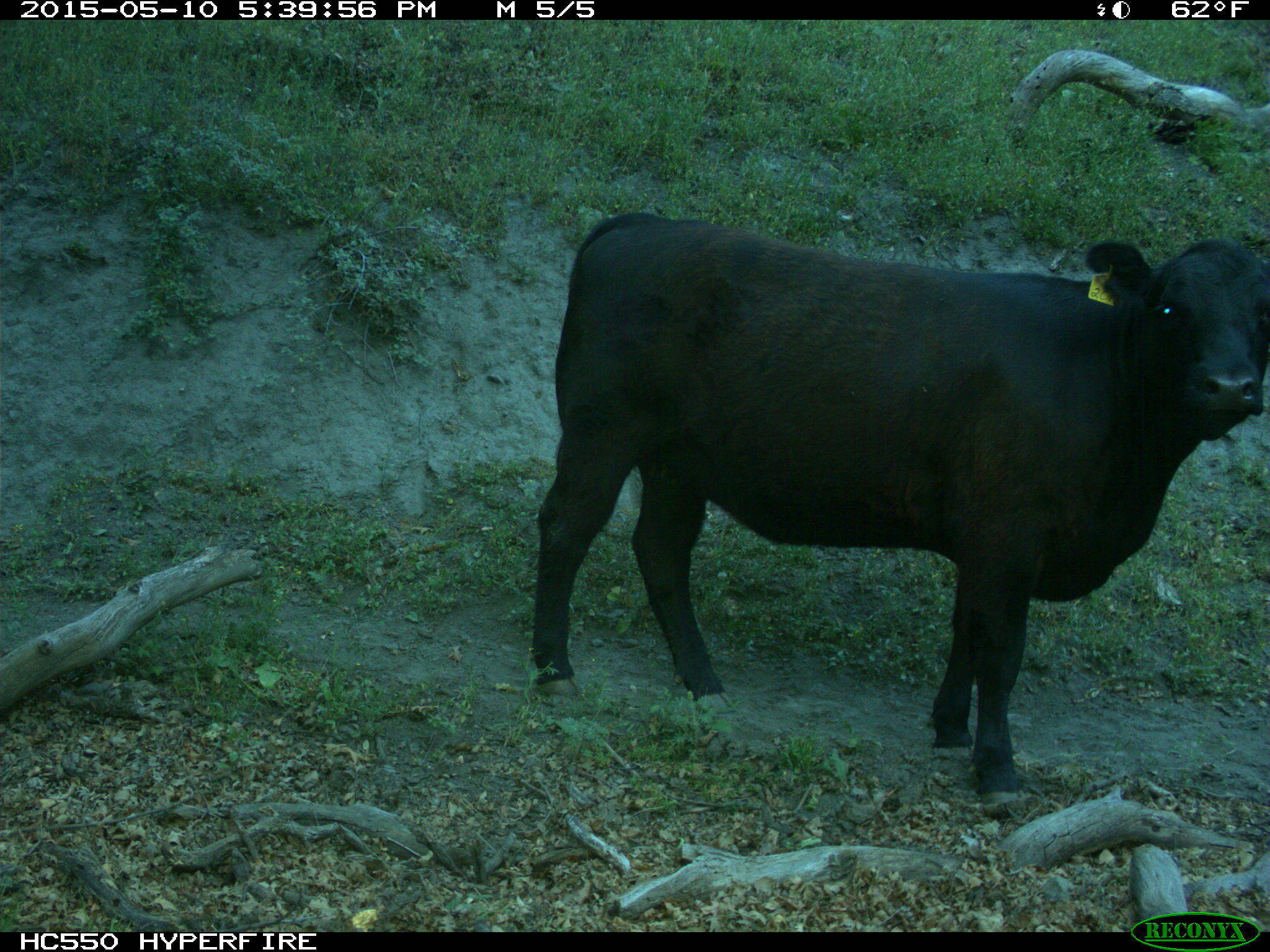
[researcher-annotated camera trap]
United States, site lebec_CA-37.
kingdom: Animalia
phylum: Chordata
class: Mammalia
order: Artiodactyla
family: Bovidae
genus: Bos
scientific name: Bos taurus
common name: domestic cow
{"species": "Bos taurus (domestic cow)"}